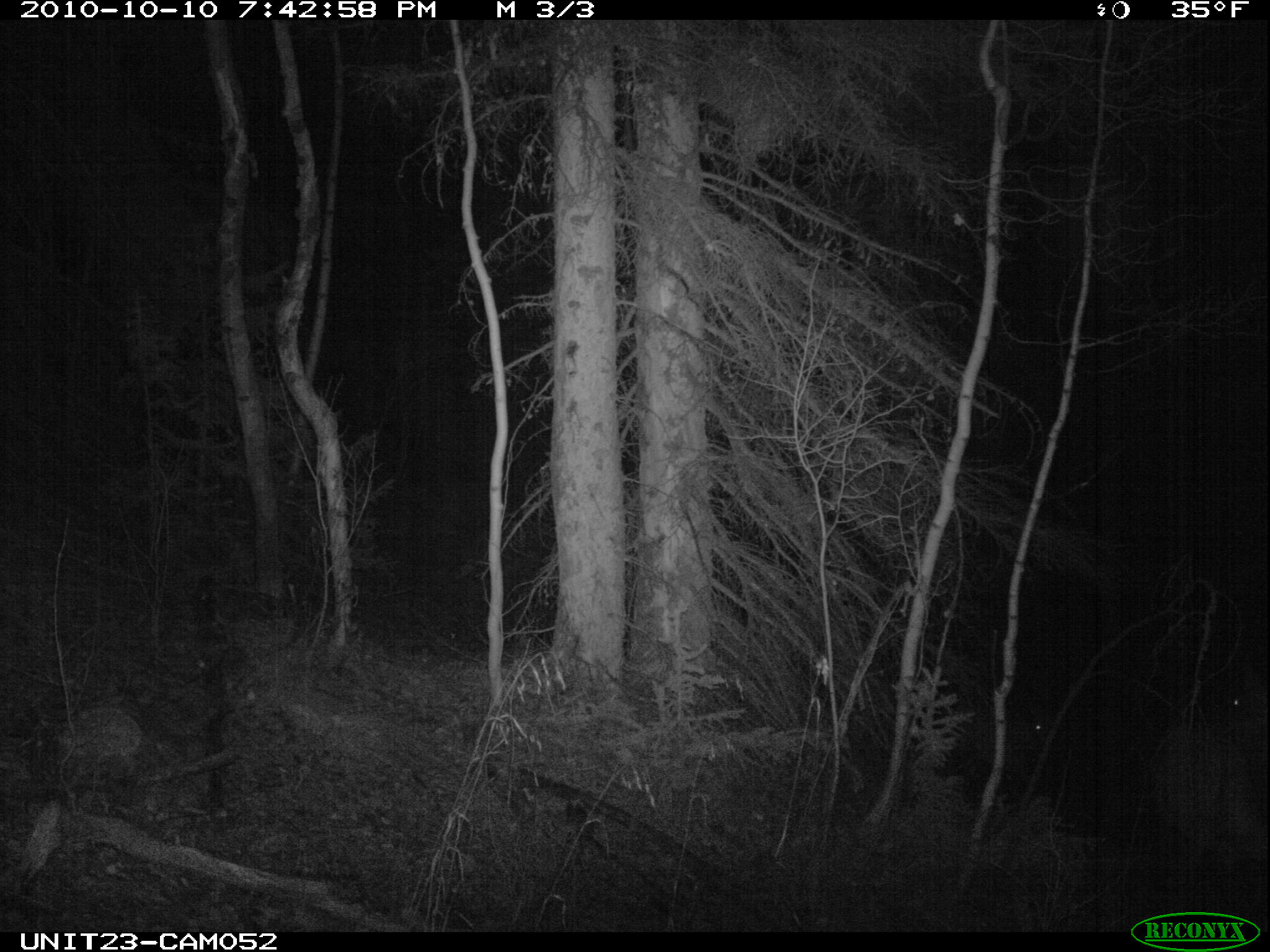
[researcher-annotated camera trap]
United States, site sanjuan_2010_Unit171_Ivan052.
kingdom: Animalia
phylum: Chordata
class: Mammalia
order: Artiodactyla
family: Cervidae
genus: Cervus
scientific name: Cervus elaphus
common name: red deer